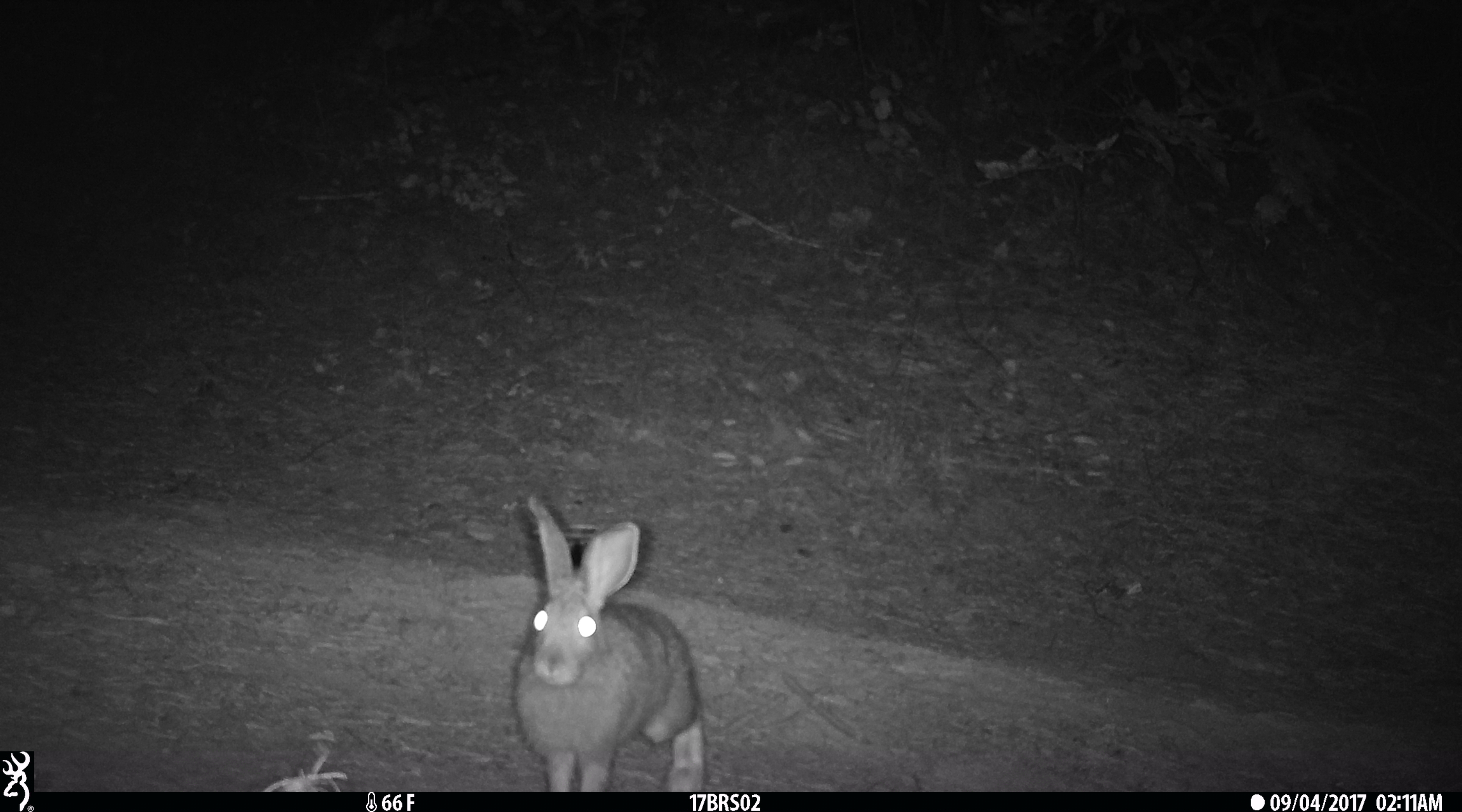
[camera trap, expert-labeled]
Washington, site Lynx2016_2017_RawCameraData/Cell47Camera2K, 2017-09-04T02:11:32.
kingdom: Animalia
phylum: Chordata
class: Mammalia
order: Lagomorpha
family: Leporidae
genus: Lepus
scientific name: Lepus americanus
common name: snowshoe hare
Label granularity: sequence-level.